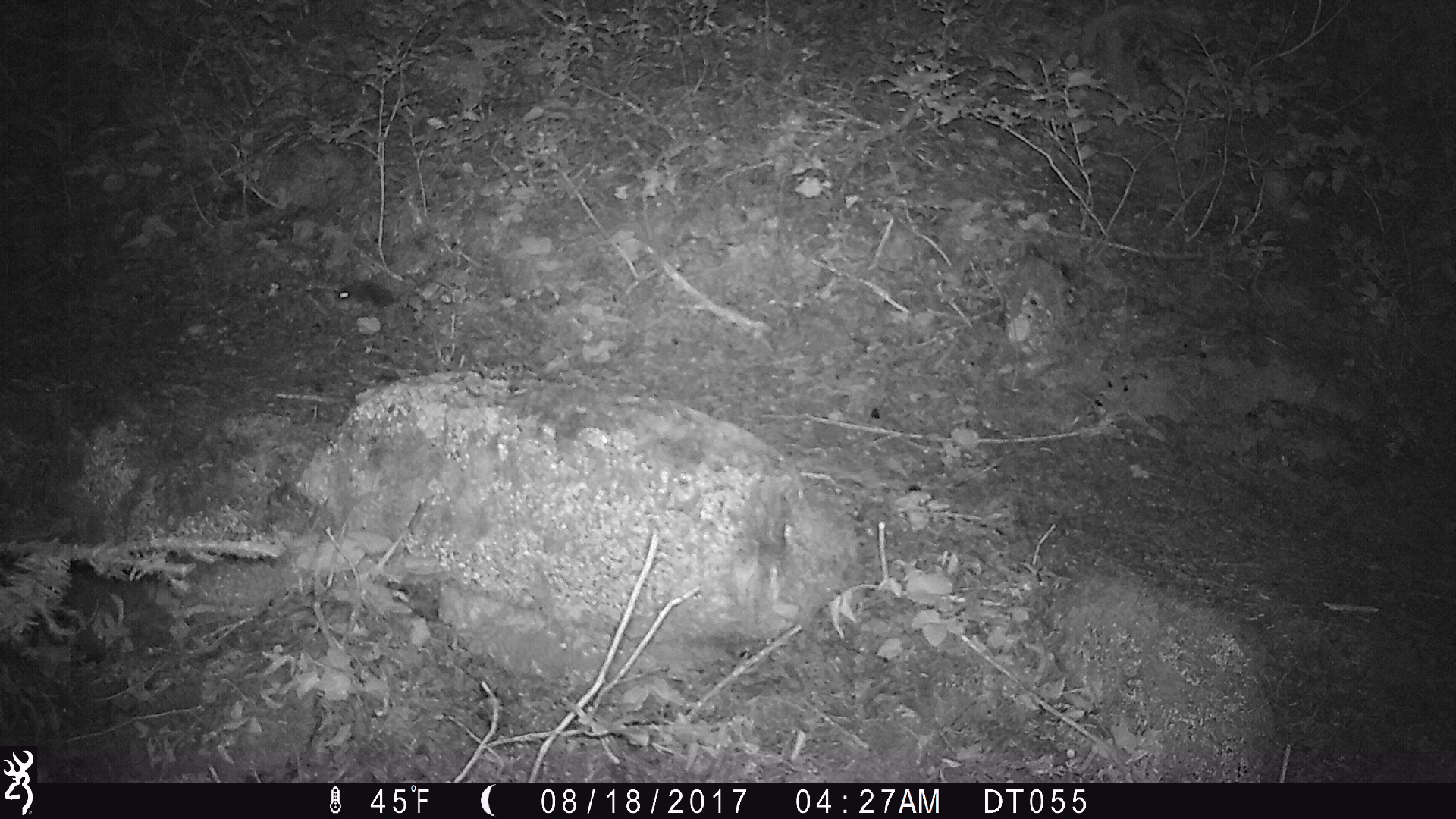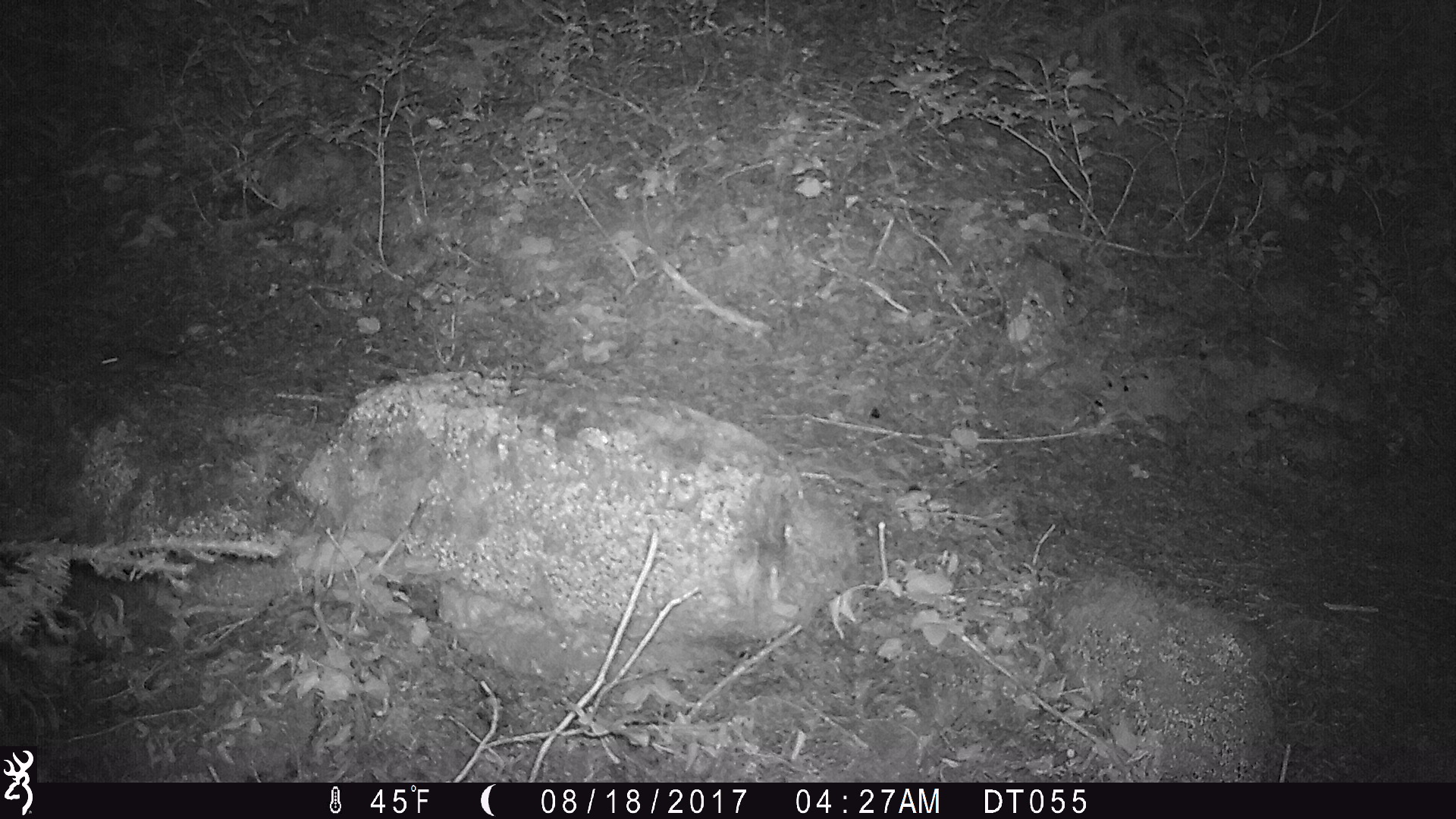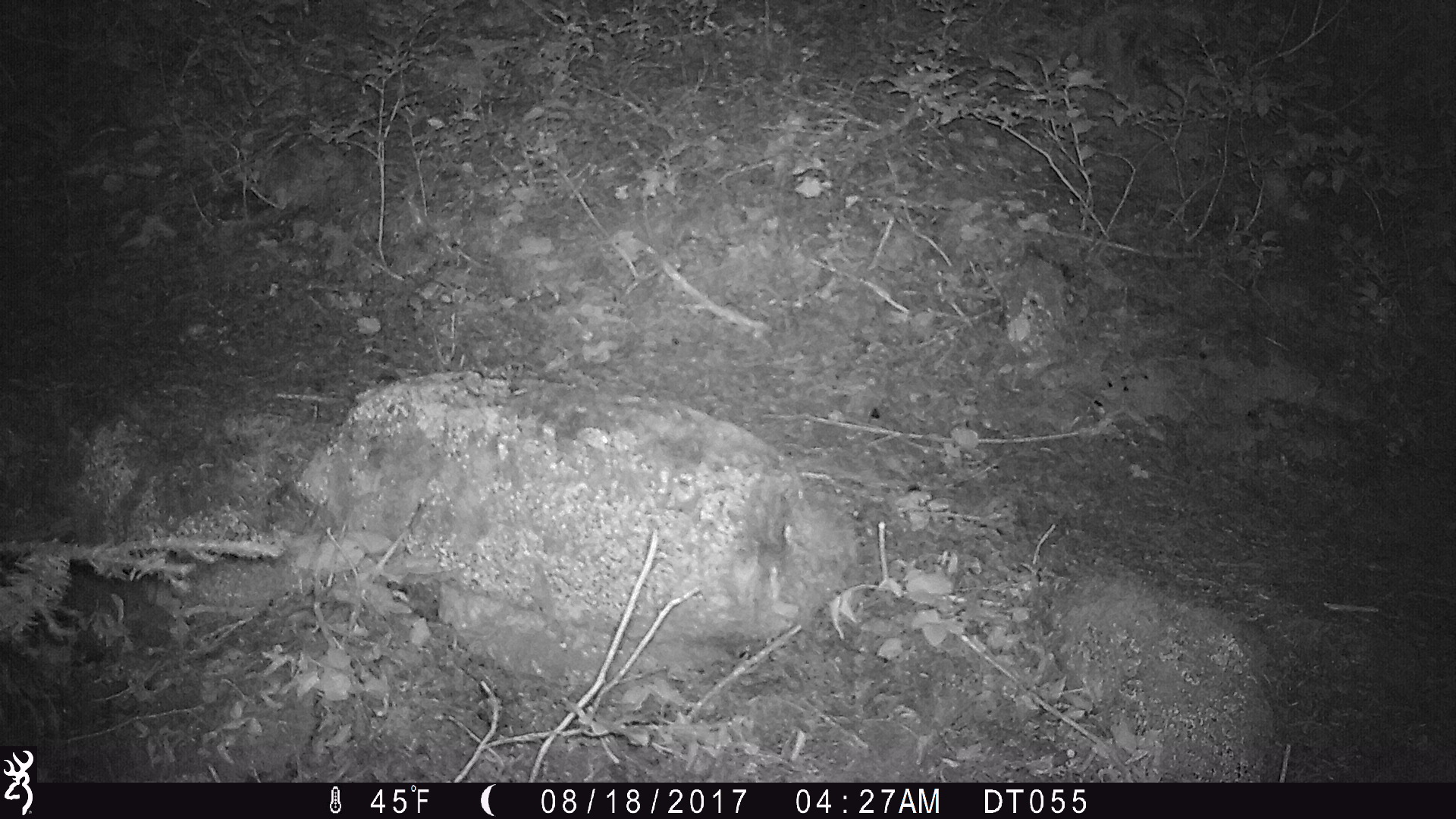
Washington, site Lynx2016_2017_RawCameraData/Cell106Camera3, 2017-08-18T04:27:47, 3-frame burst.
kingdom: Animalia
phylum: Chordata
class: Mammalia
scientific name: Mammalia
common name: small mammal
Small mammal (Mammalia). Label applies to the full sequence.